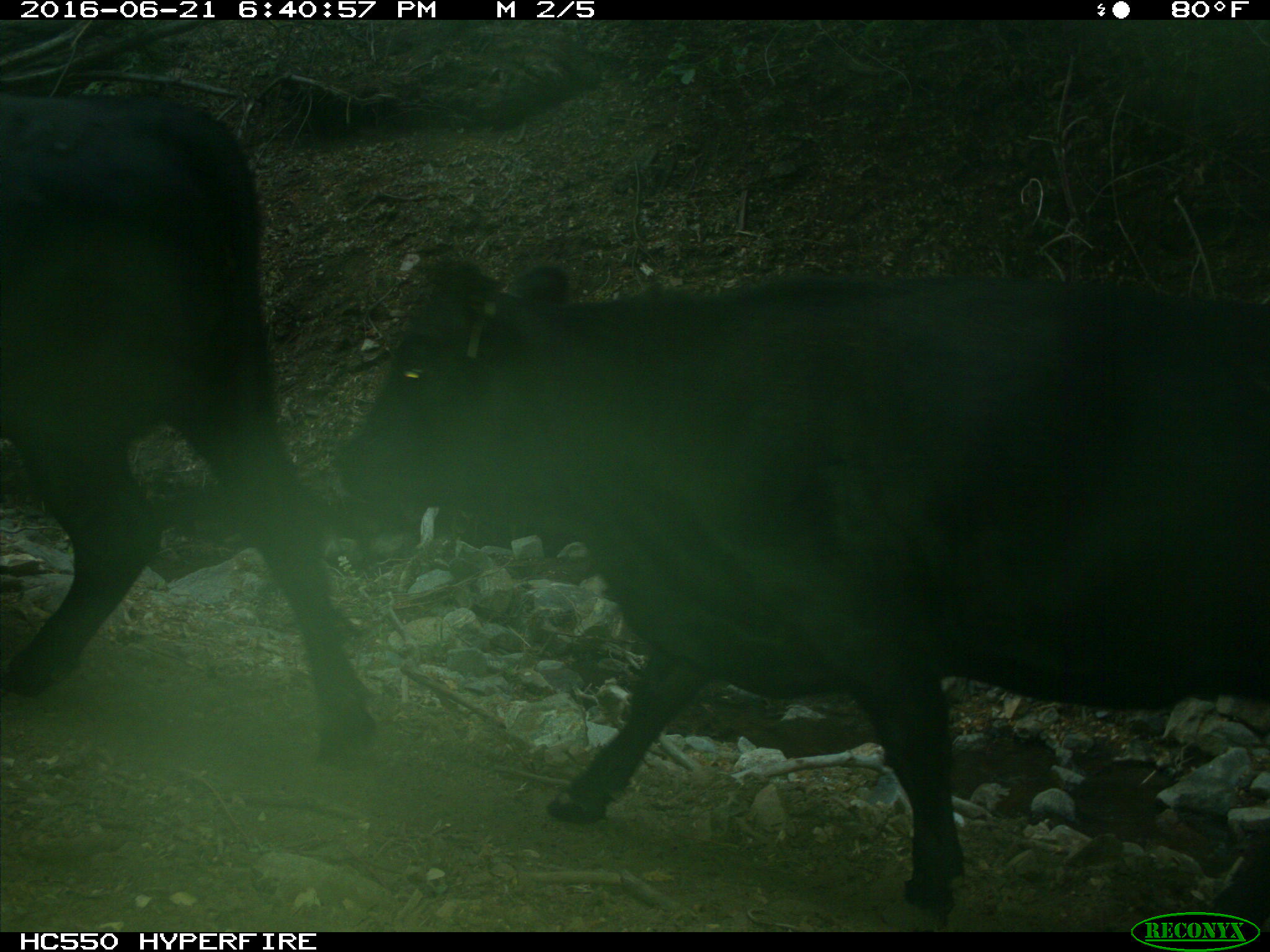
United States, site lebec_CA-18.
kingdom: Animalia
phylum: Chordata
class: Mammalia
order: Artiodactyla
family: Bovidae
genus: Bos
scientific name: Bos taurus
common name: domestic cow